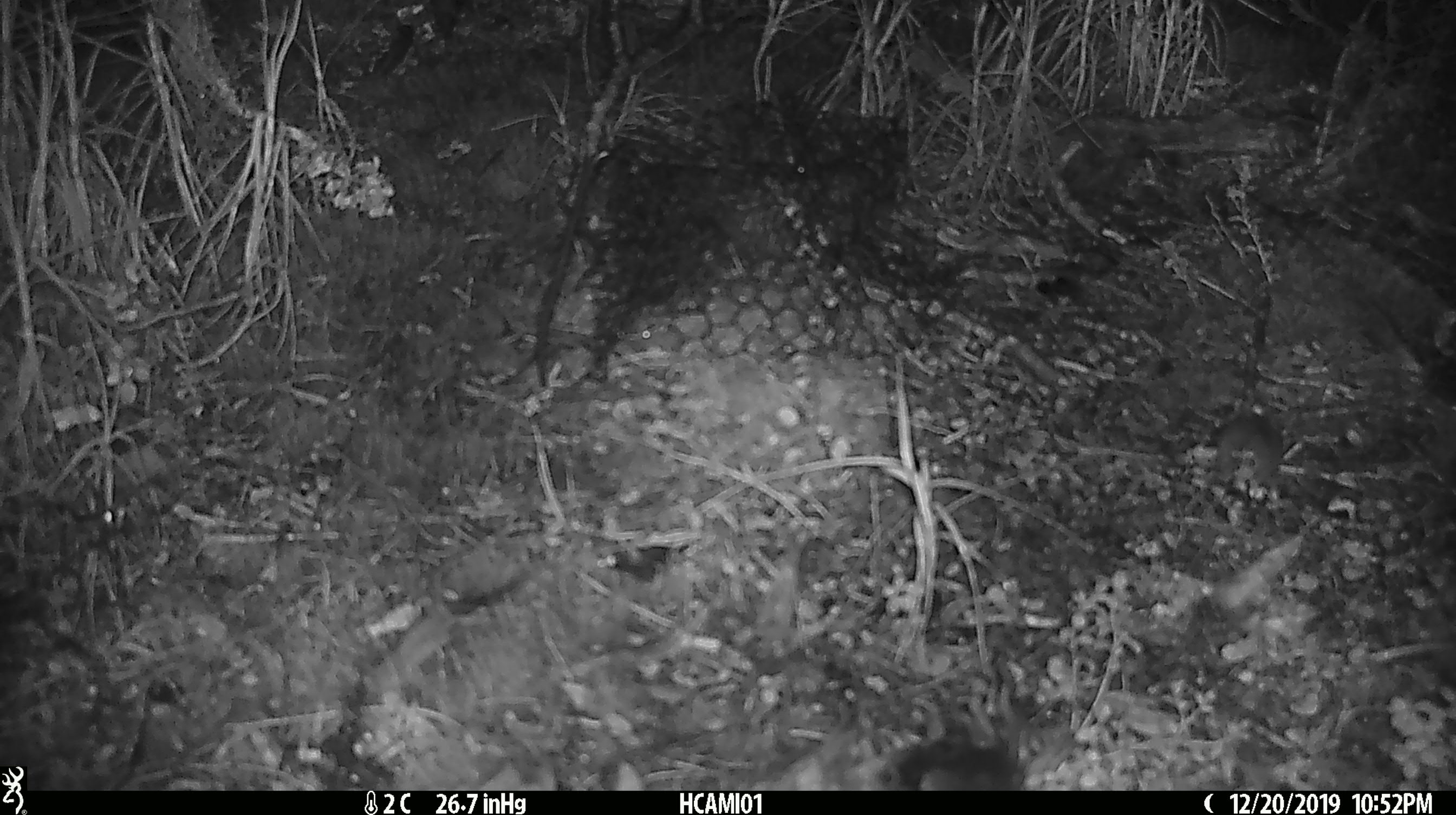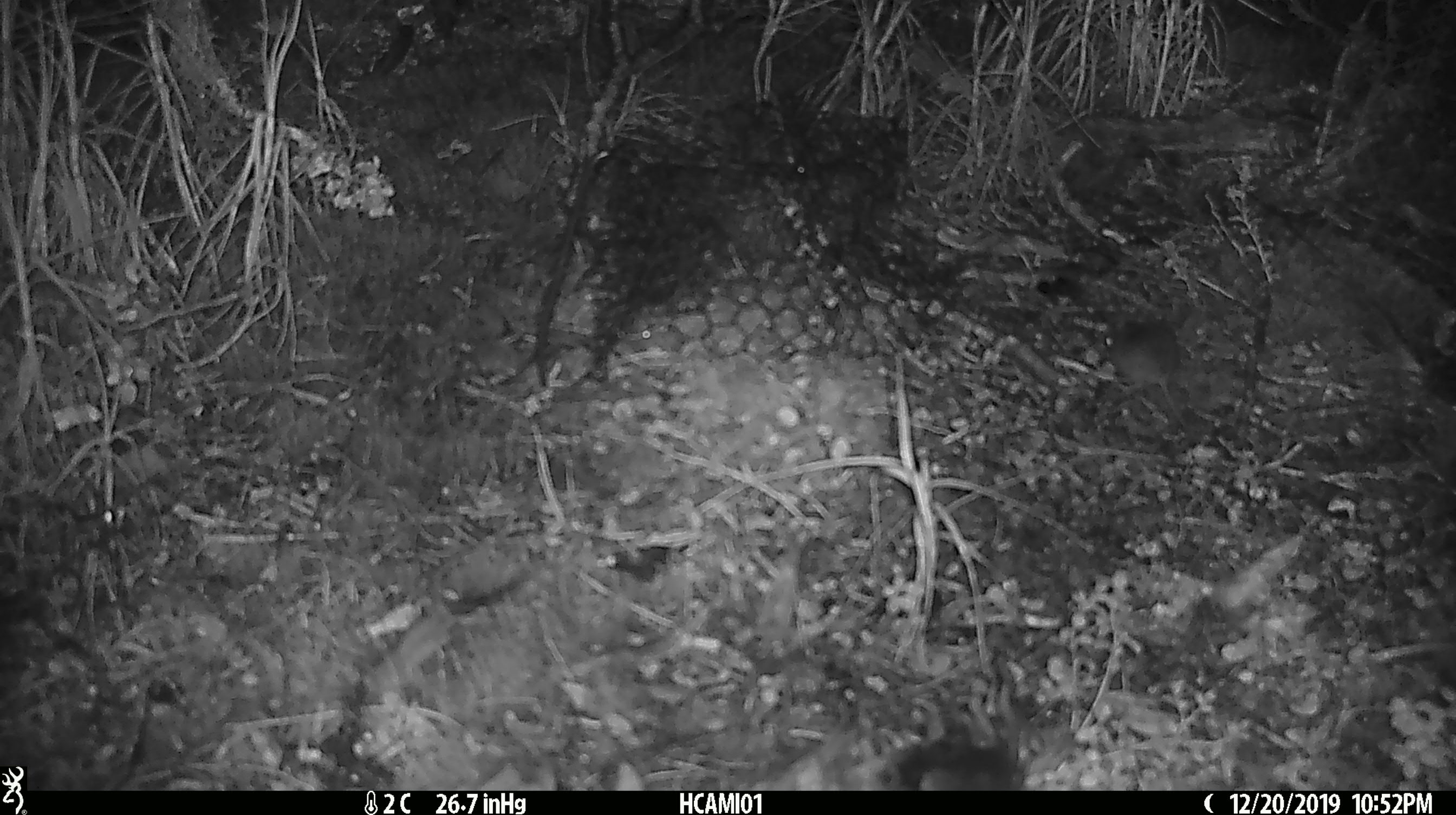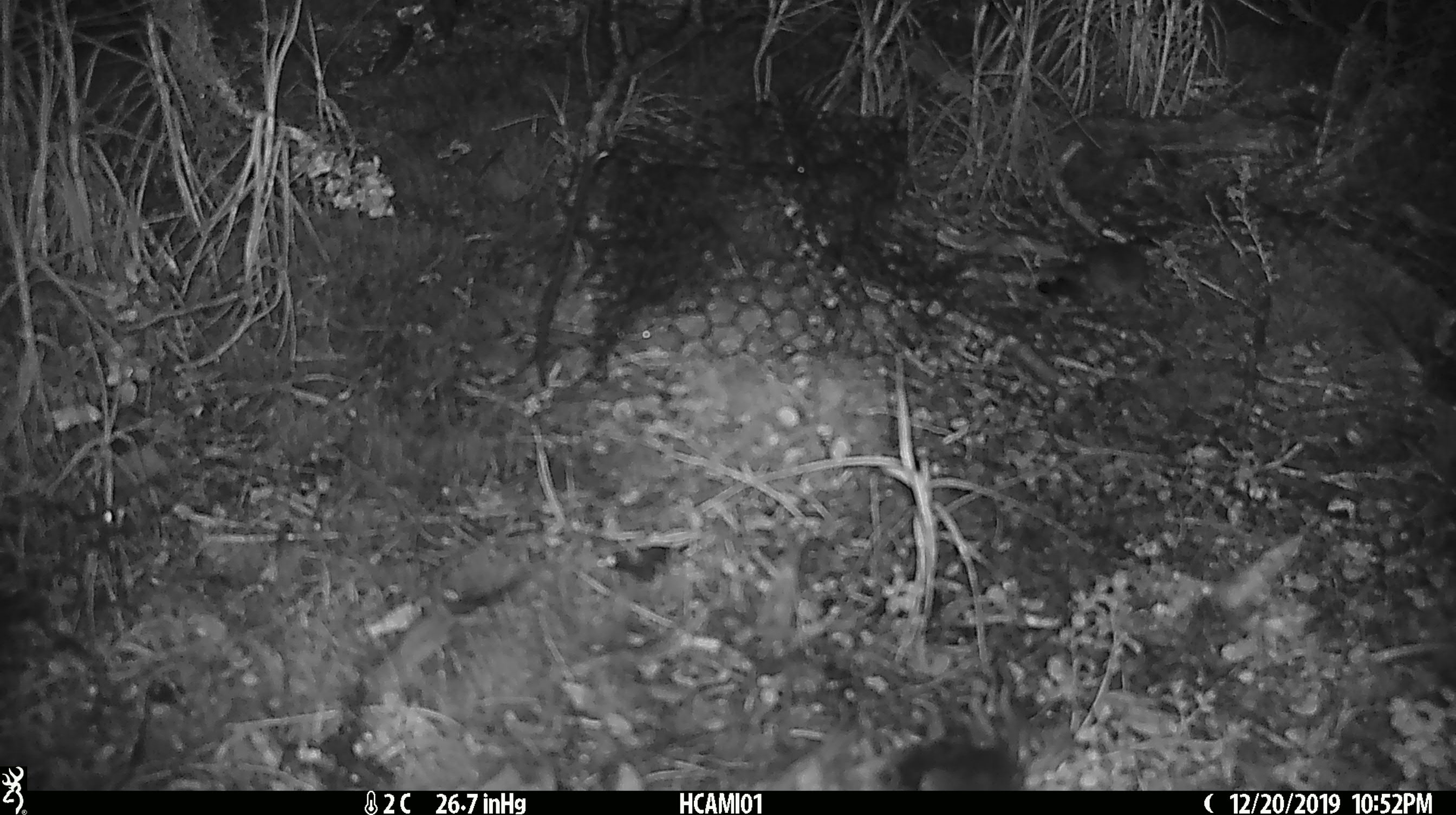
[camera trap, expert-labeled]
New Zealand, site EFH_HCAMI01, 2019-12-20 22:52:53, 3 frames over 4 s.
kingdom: Animalia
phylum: Chordata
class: Mammalia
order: Rodentia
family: Muridae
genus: Mus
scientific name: Mus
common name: mouse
Mouse (Mus).